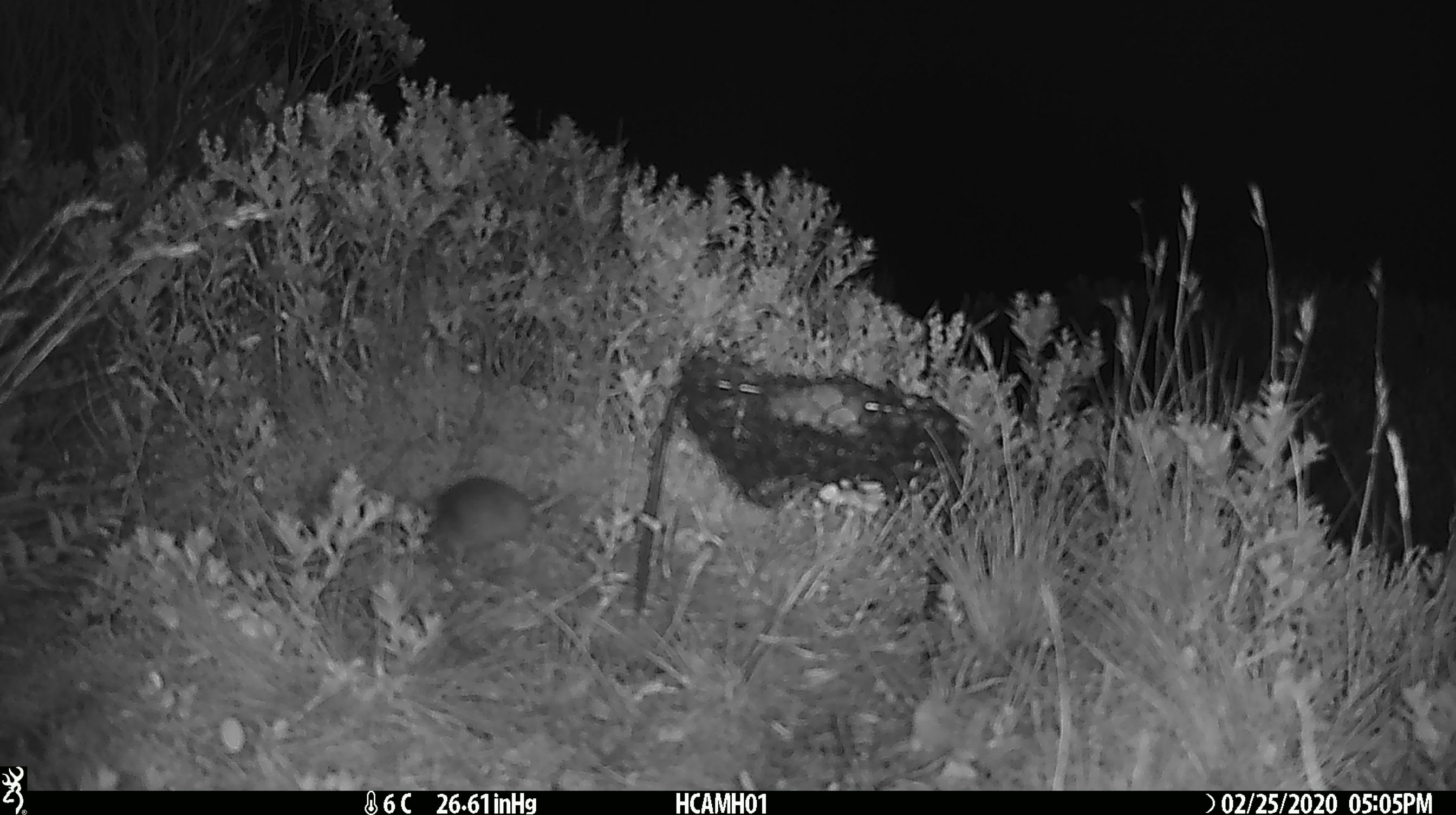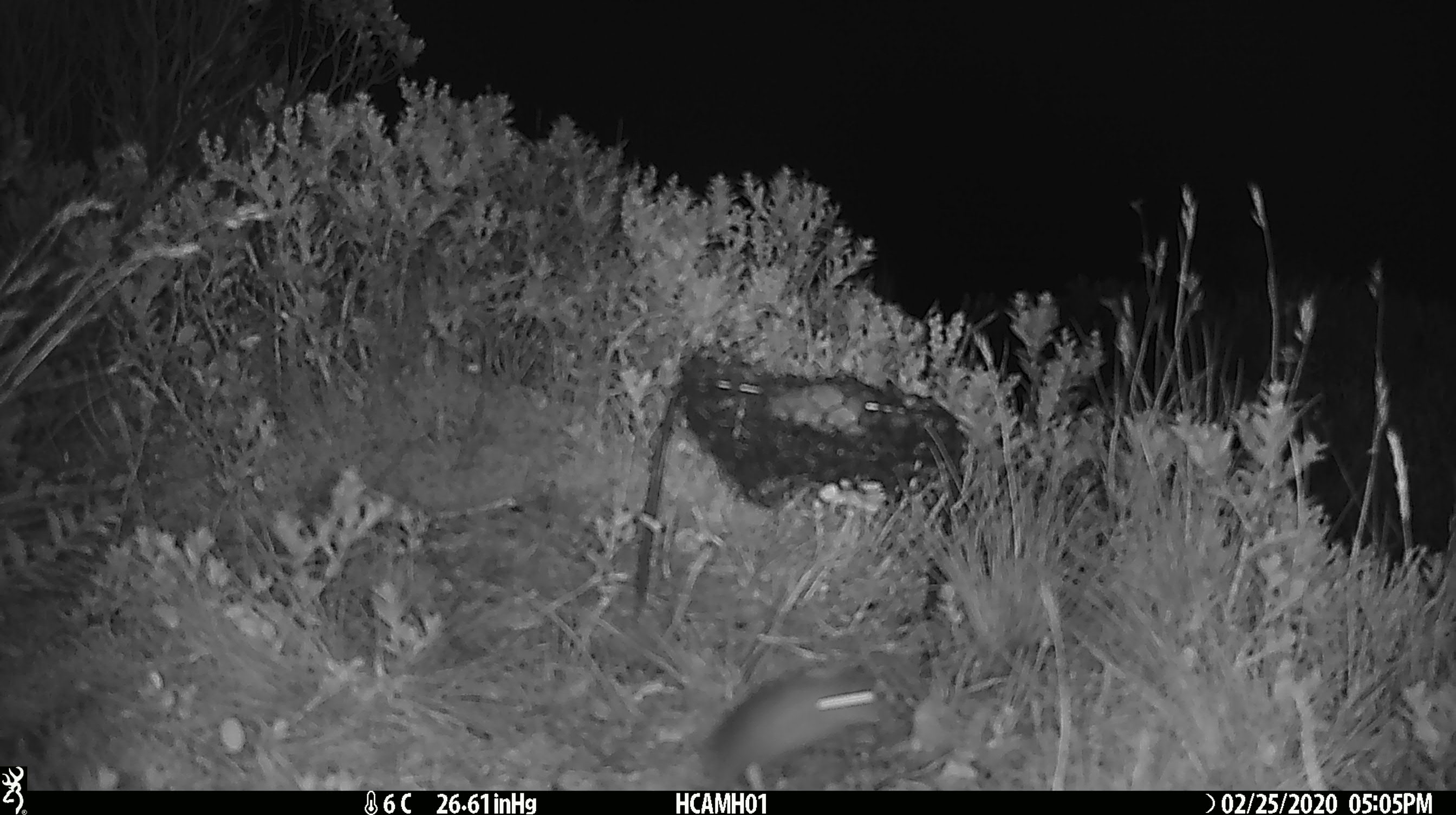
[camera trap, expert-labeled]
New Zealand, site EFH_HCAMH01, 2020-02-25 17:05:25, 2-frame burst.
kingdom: Animalia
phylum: Chordata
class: Mammalia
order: Rodentia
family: Muridae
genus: Mus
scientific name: Mus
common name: mouse